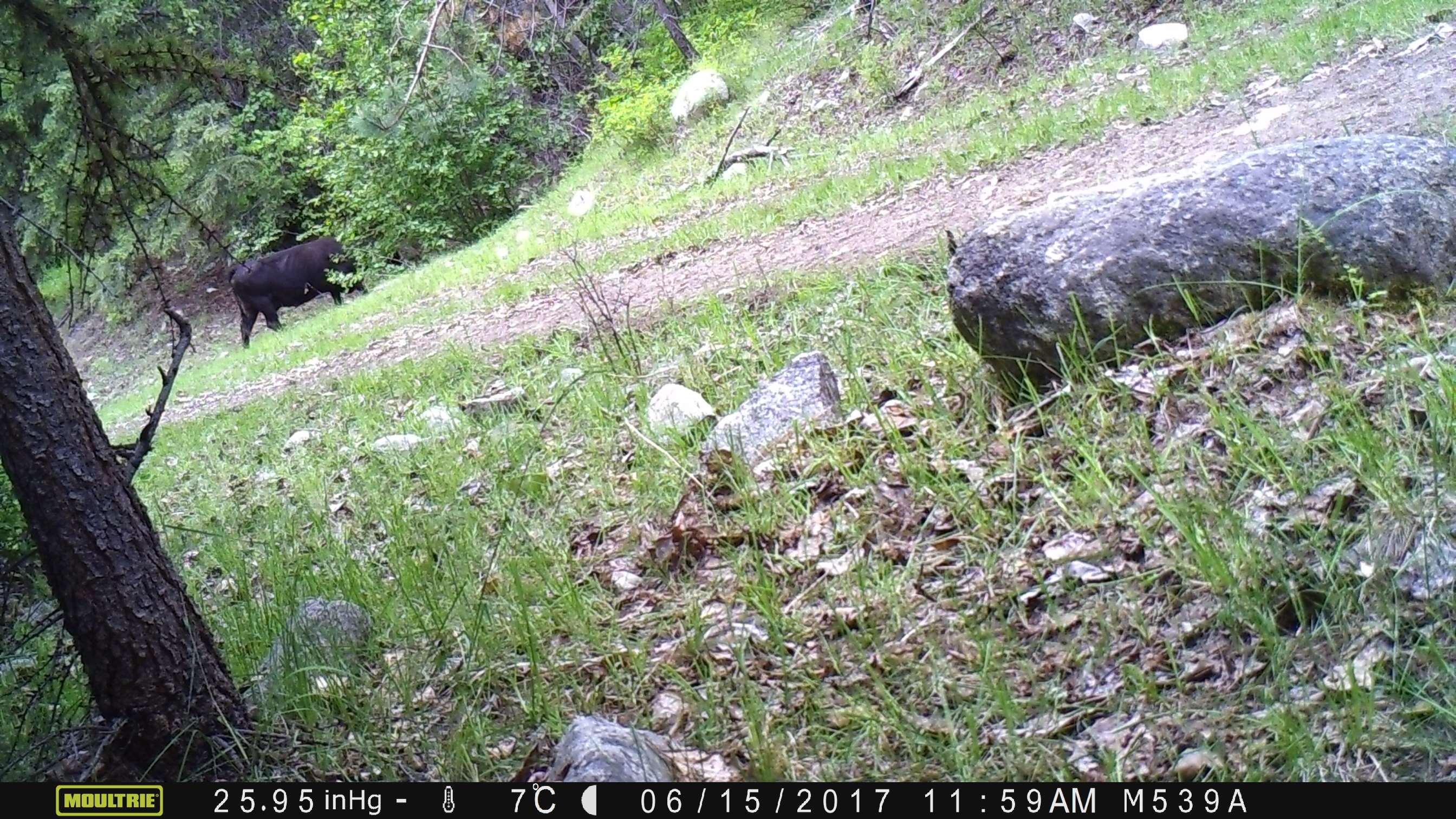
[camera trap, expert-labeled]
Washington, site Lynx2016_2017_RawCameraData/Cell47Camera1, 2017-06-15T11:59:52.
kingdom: Animalia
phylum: Chordata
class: Mammalia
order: Artiodactyla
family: Bovidae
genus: Bos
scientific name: Bos taurus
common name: domestic cattle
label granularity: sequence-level